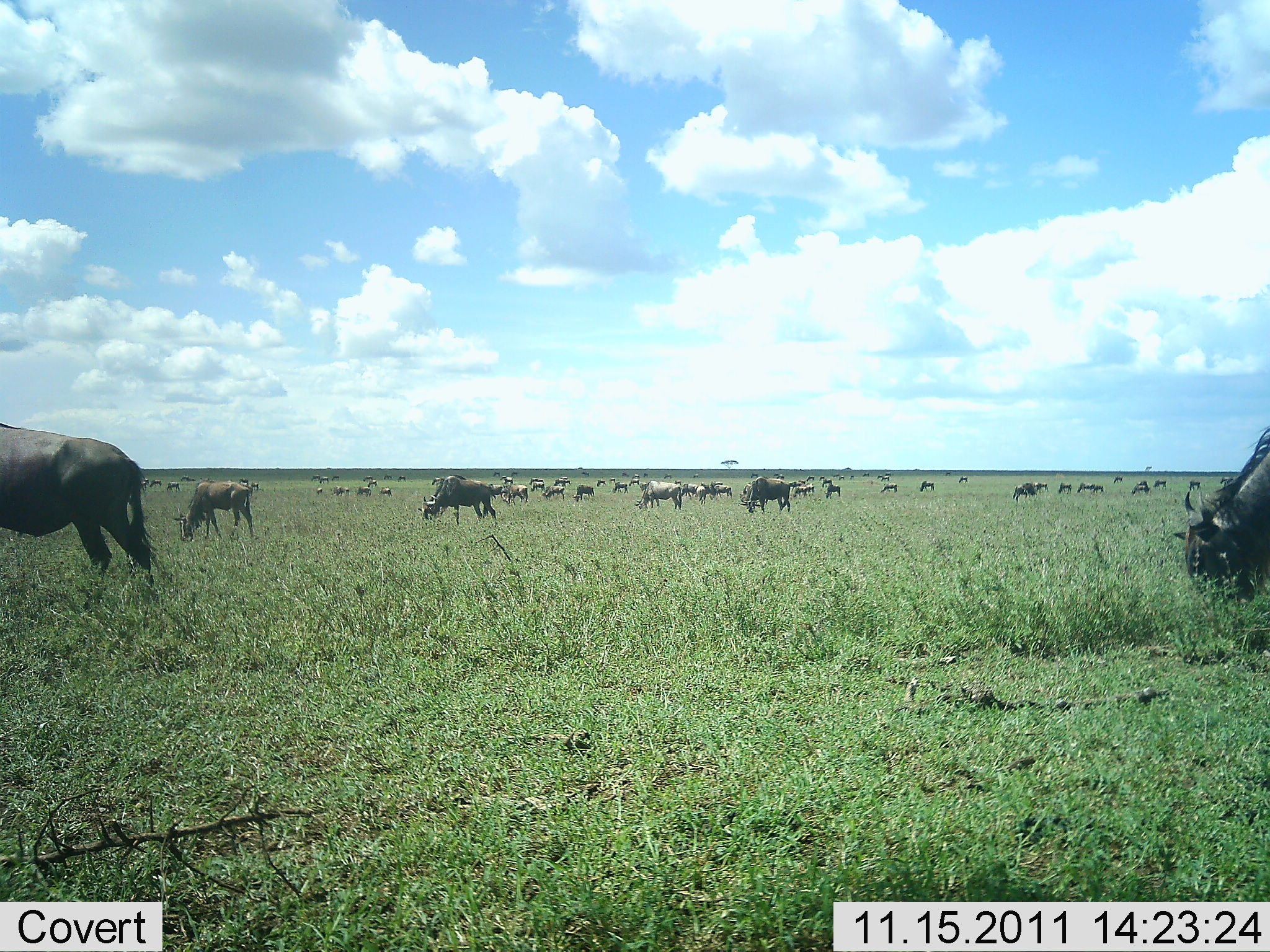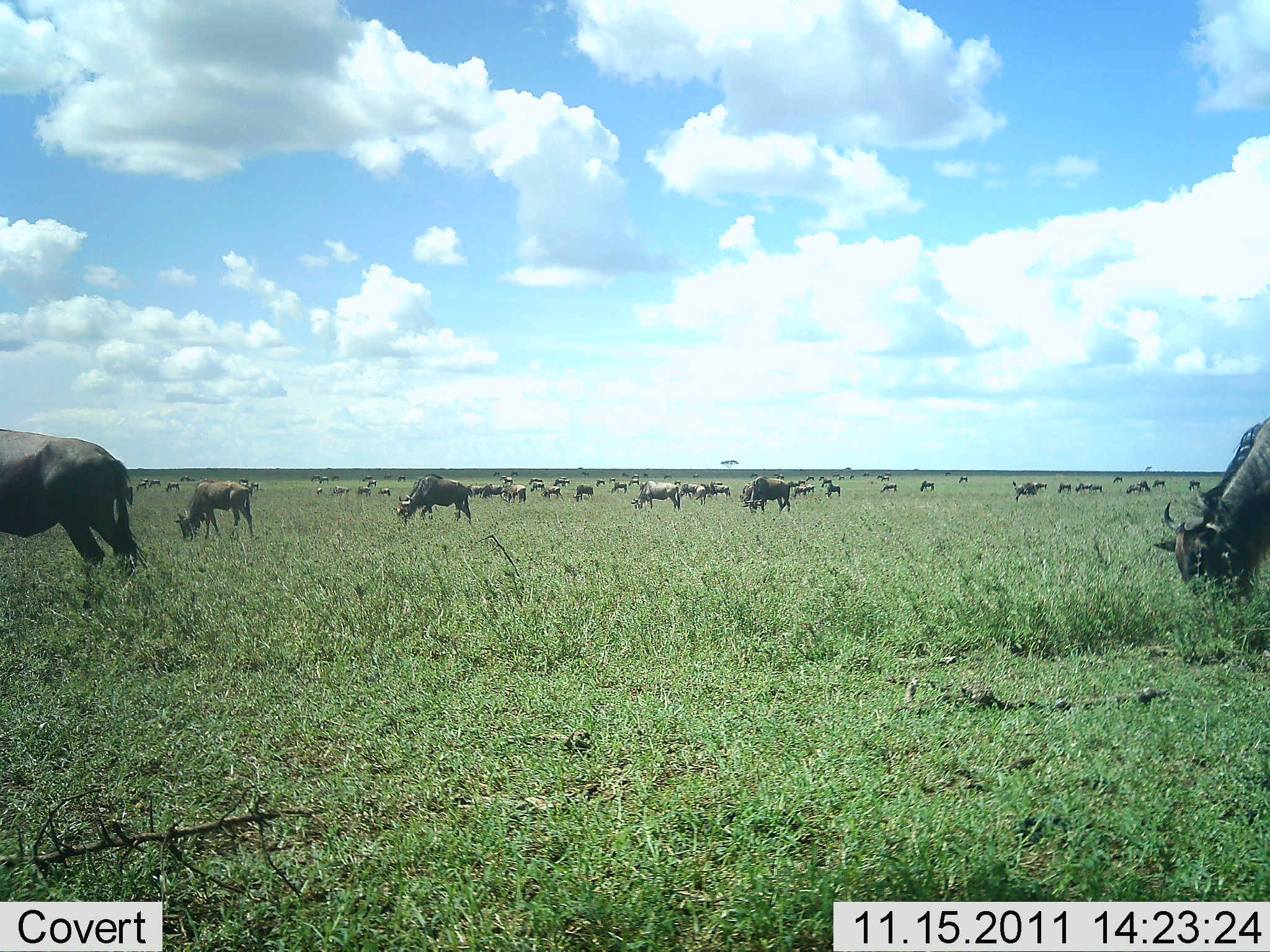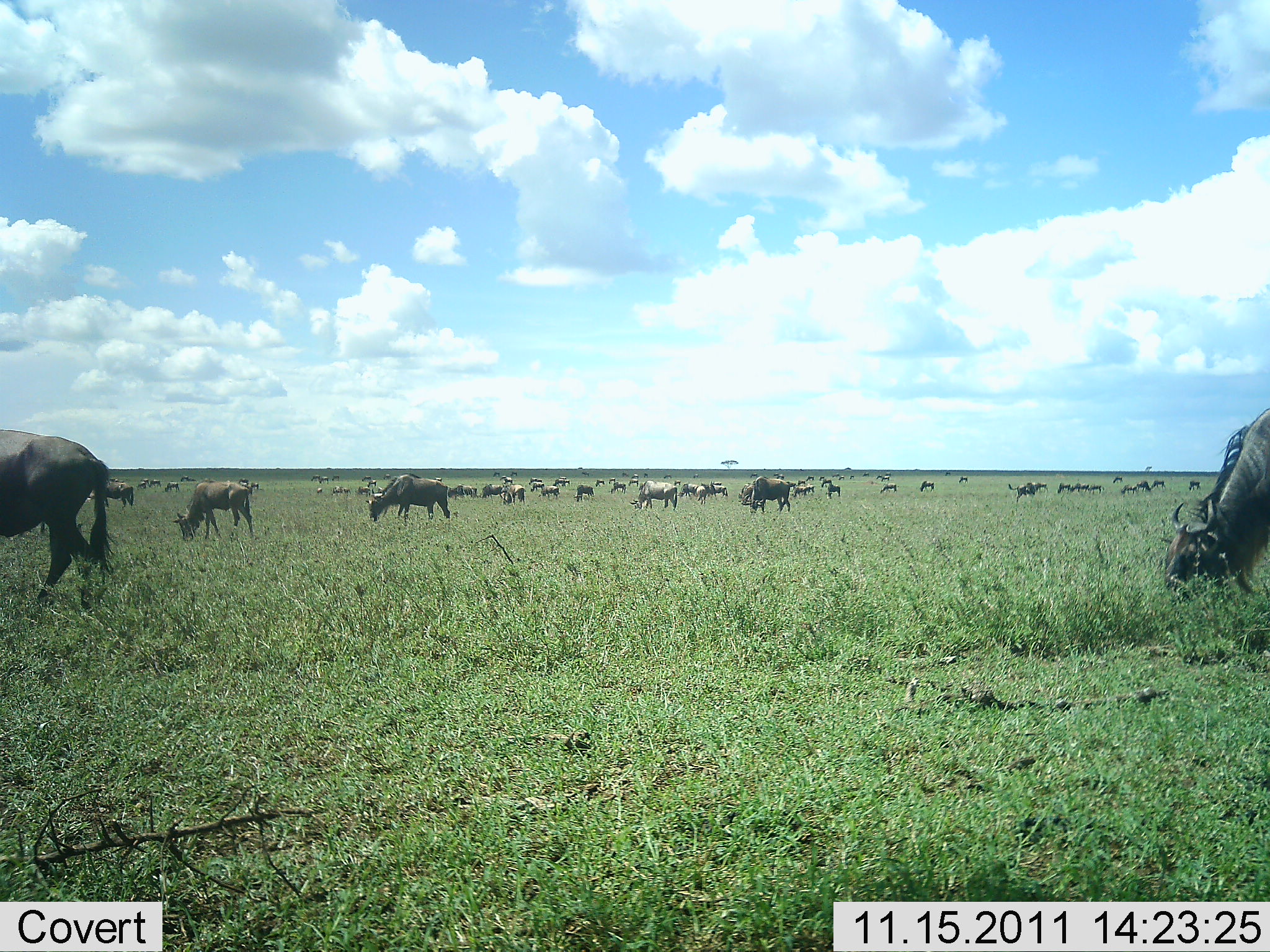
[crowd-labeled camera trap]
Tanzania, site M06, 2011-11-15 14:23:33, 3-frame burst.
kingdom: Animalia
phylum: Chordata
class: Mammalia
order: Artiodactyla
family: Bovidae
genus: Connochaetes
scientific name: Connochaetes taurinus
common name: blue wildebeest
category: wildebeest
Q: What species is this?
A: Wildebeest (blue wildebeest) (Connochaetes taurinus).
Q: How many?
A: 51+.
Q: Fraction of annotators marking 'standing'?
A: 38%.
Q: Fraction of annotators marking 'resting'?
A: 8%.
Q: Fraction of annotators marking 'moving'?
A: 46%.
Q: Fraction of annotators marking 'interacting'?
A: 8%.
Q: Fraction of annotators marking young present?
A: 0%.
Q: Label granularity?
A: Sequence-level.